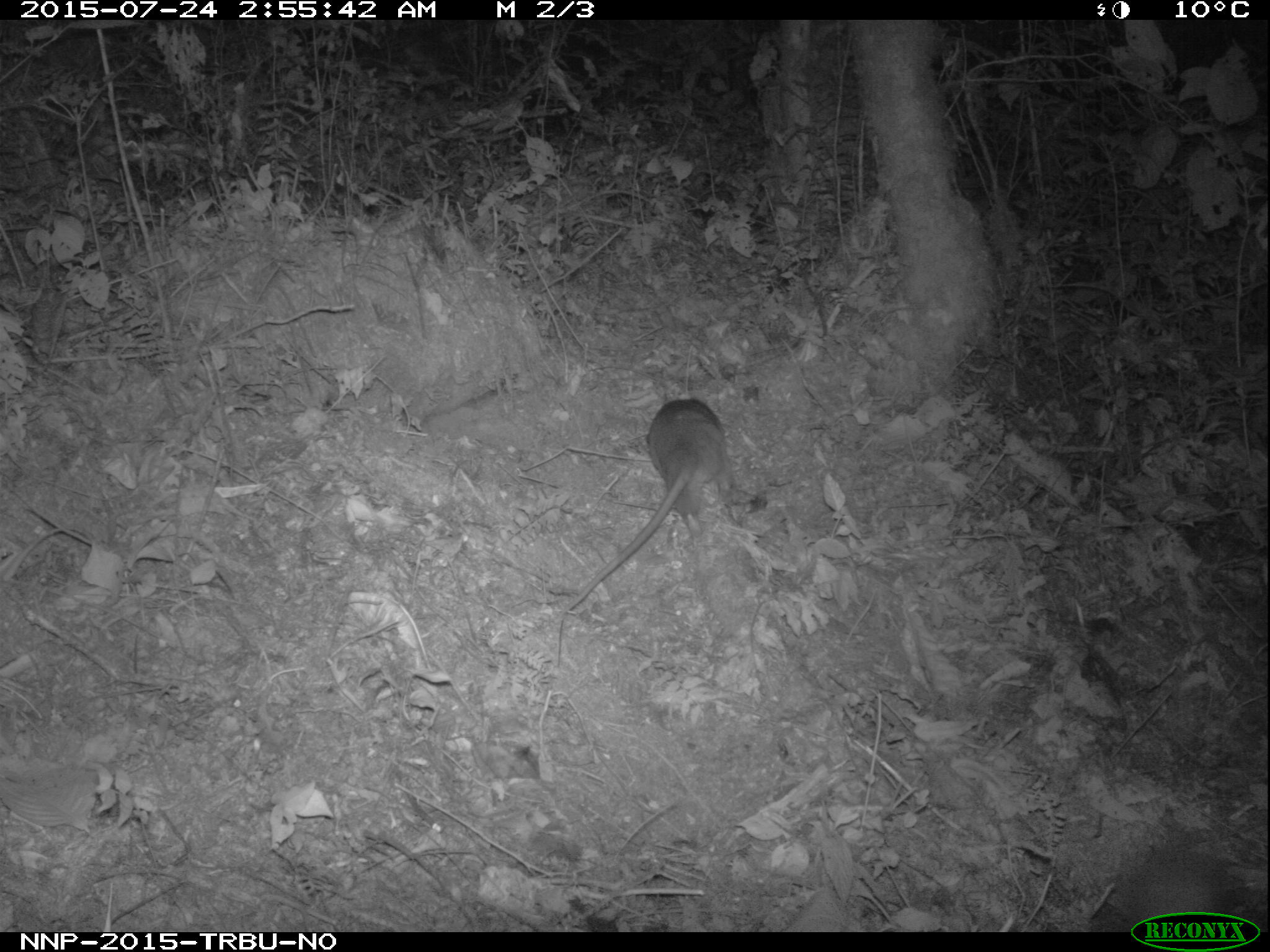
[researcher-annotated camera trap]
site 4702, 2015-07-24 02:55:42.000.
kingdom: Animalia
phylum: Chordata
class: Mammalia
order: Rodentia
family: Nesomyidae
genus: Cricetomys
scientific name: Cricetomys gambianus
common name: african giant pouched rat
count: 1